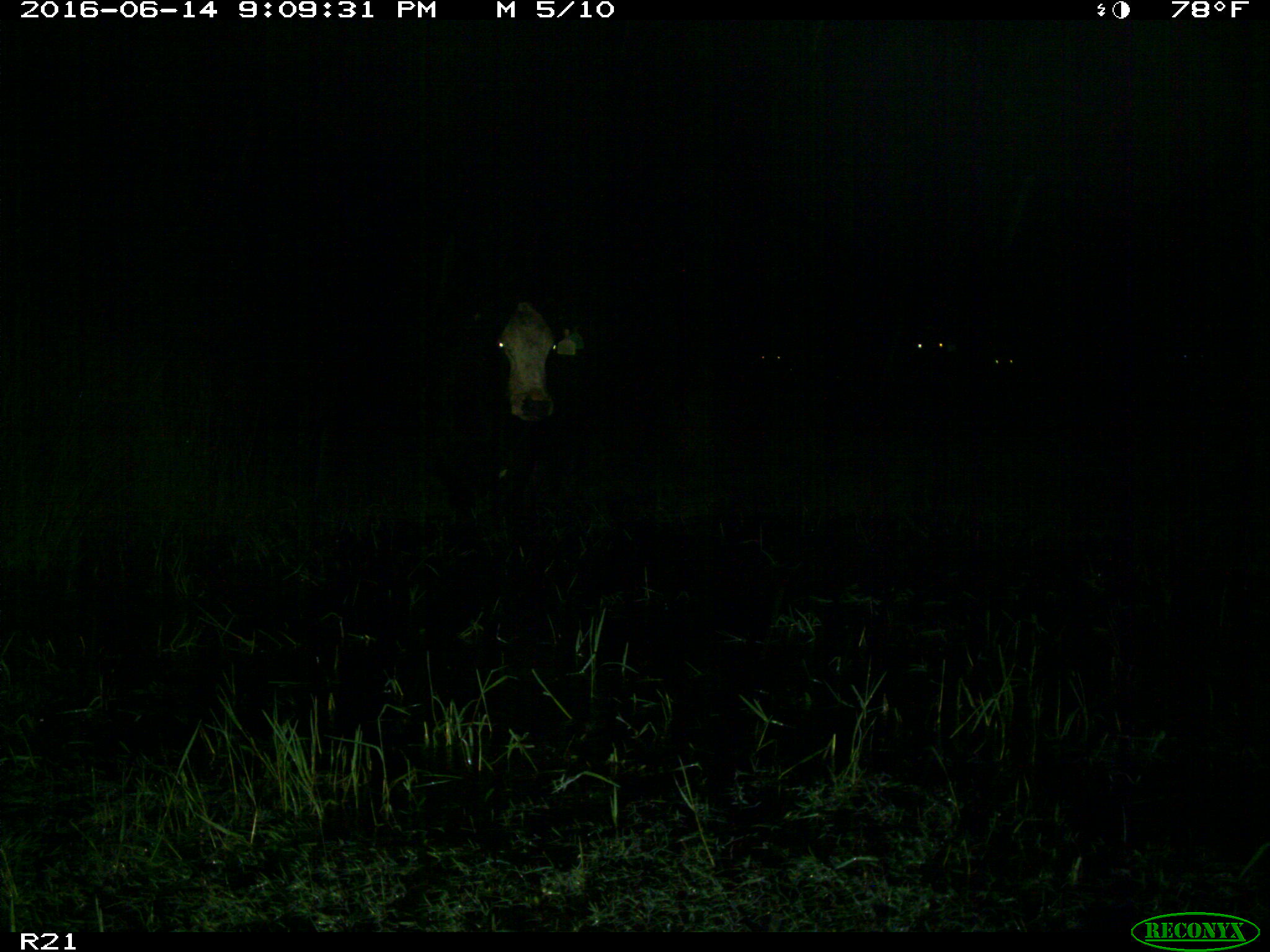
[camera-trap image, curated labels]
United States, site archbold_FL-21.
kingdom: Animalia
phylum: Chordata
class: Mammalia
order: Artiodactyla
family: Bovidae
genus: Bos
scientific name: Bos taurus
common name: domestic cow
Bos taurus (domestic cow).